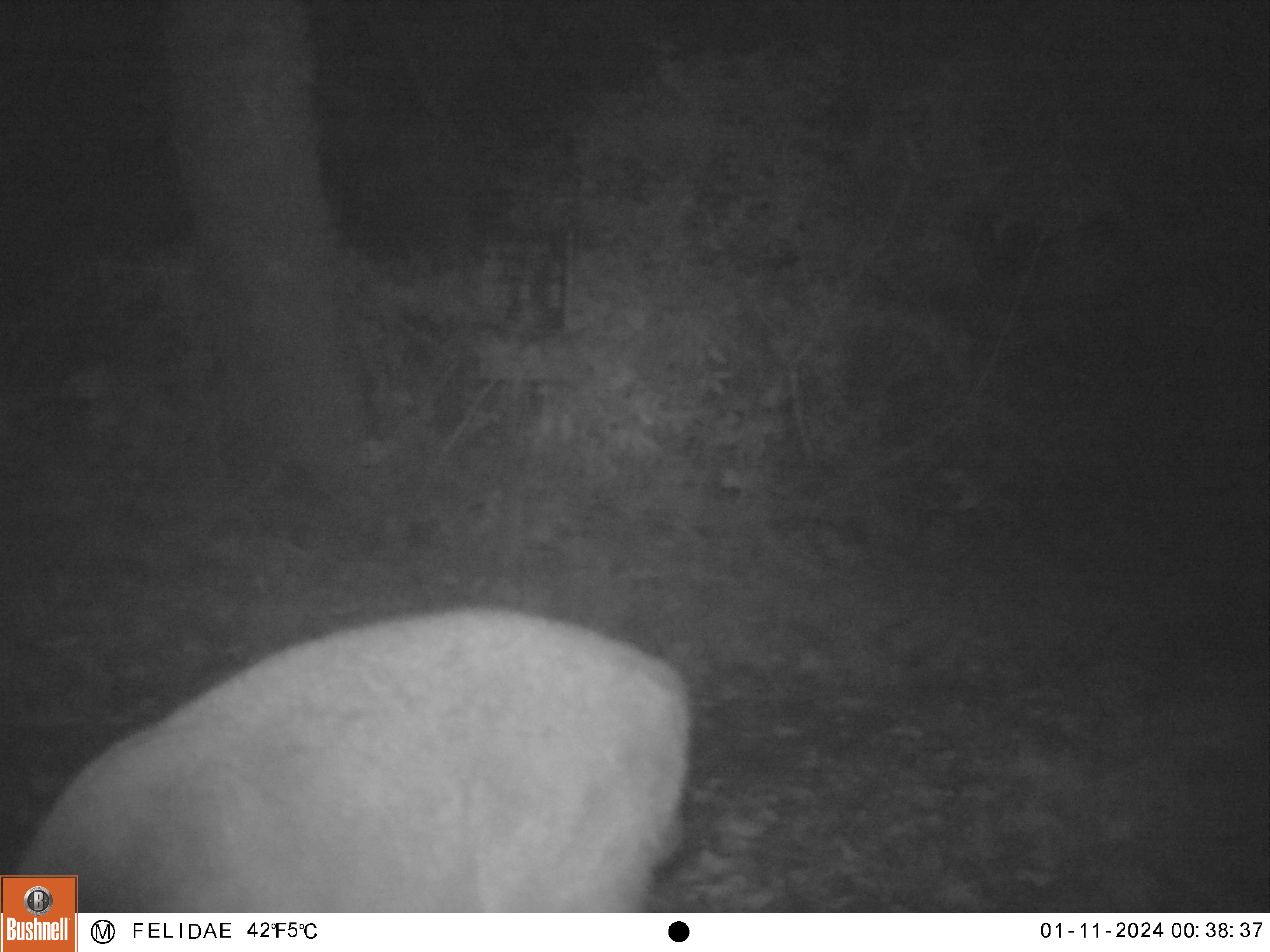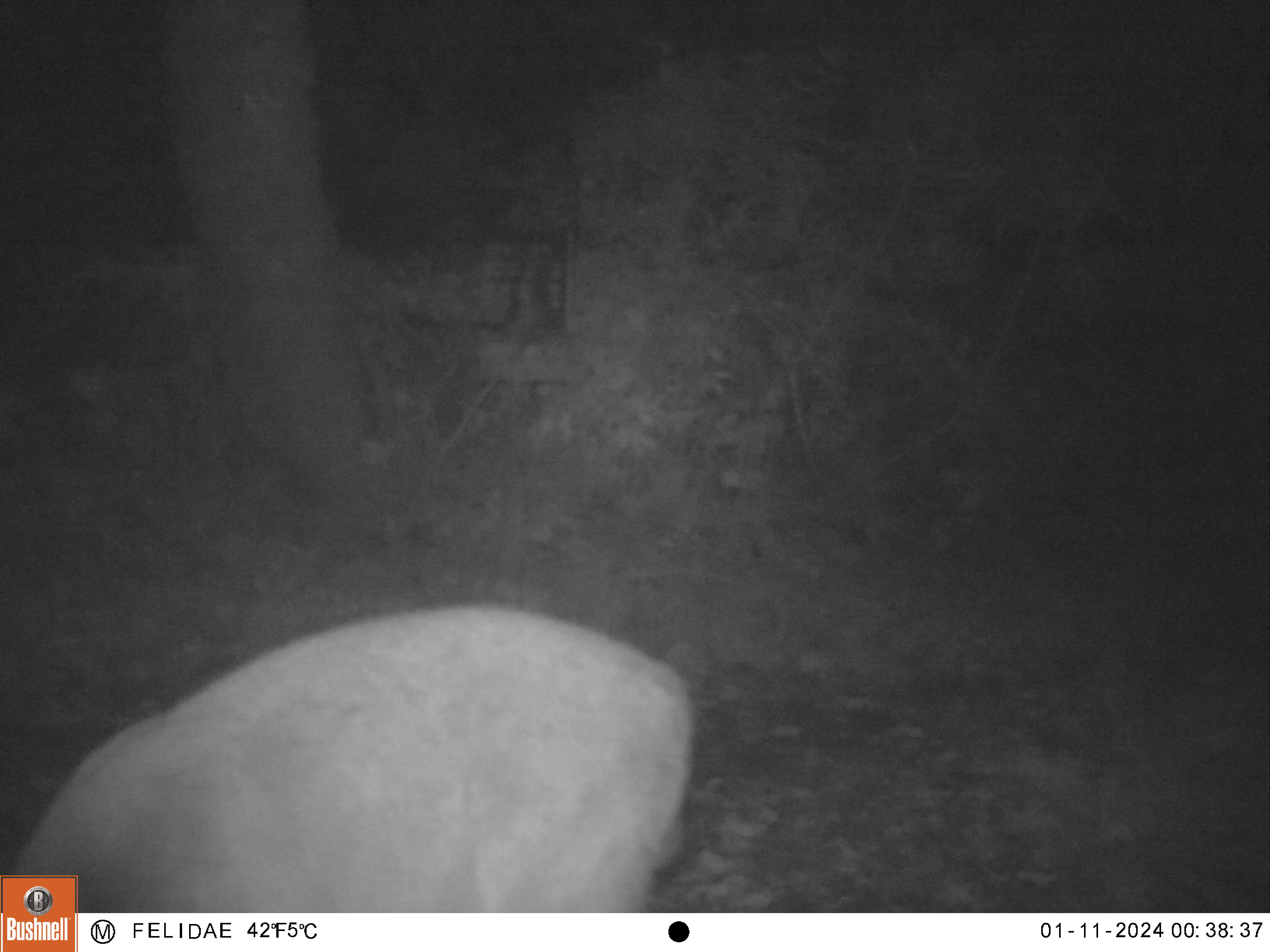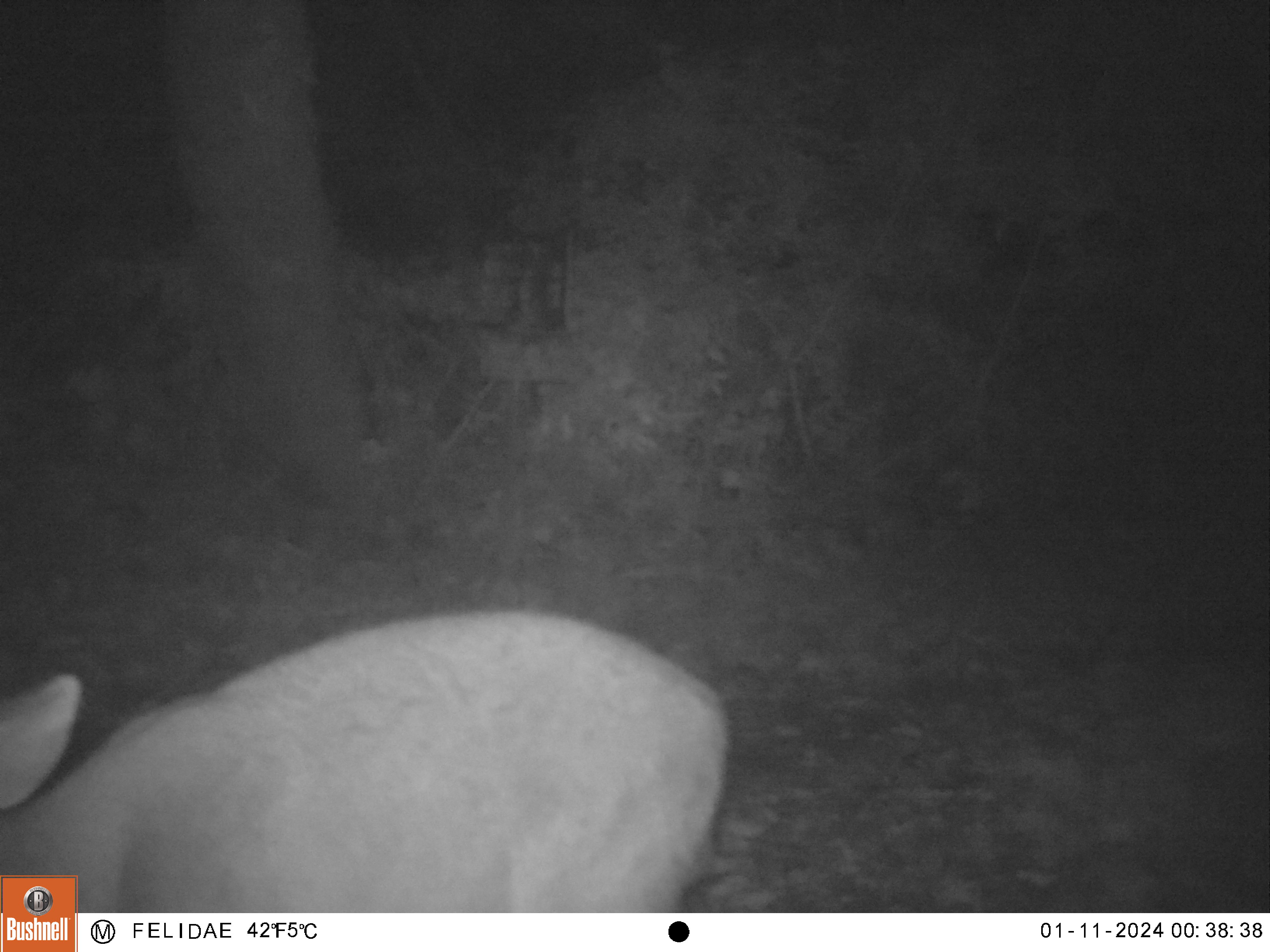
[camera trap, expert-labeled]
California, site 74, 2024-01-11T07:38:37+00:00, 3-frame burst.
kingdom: Animalia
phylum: Chordata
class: Mammalia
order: Artiodactyla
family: Cervidae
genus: Odocoileus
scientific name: Odocoileus hemionus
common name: mule deer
Mule deer (Odocoileus hemionus).